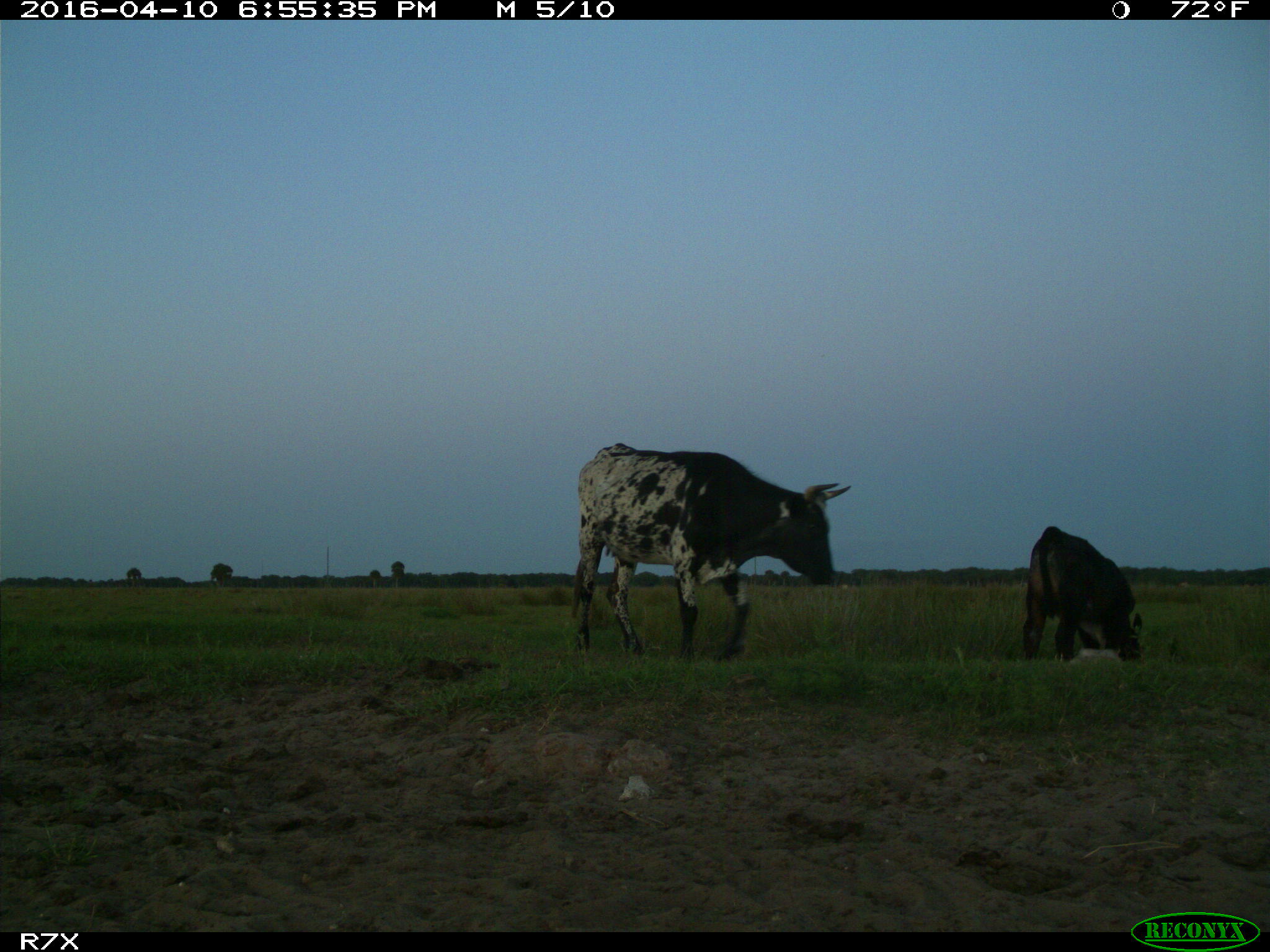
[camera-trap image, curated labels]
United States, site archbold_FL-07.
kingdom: Animalia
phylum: Chordata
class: Mammalia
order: Artiodactyla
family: Bovidae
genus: Bos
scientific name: Bos taurus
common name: domestic cow